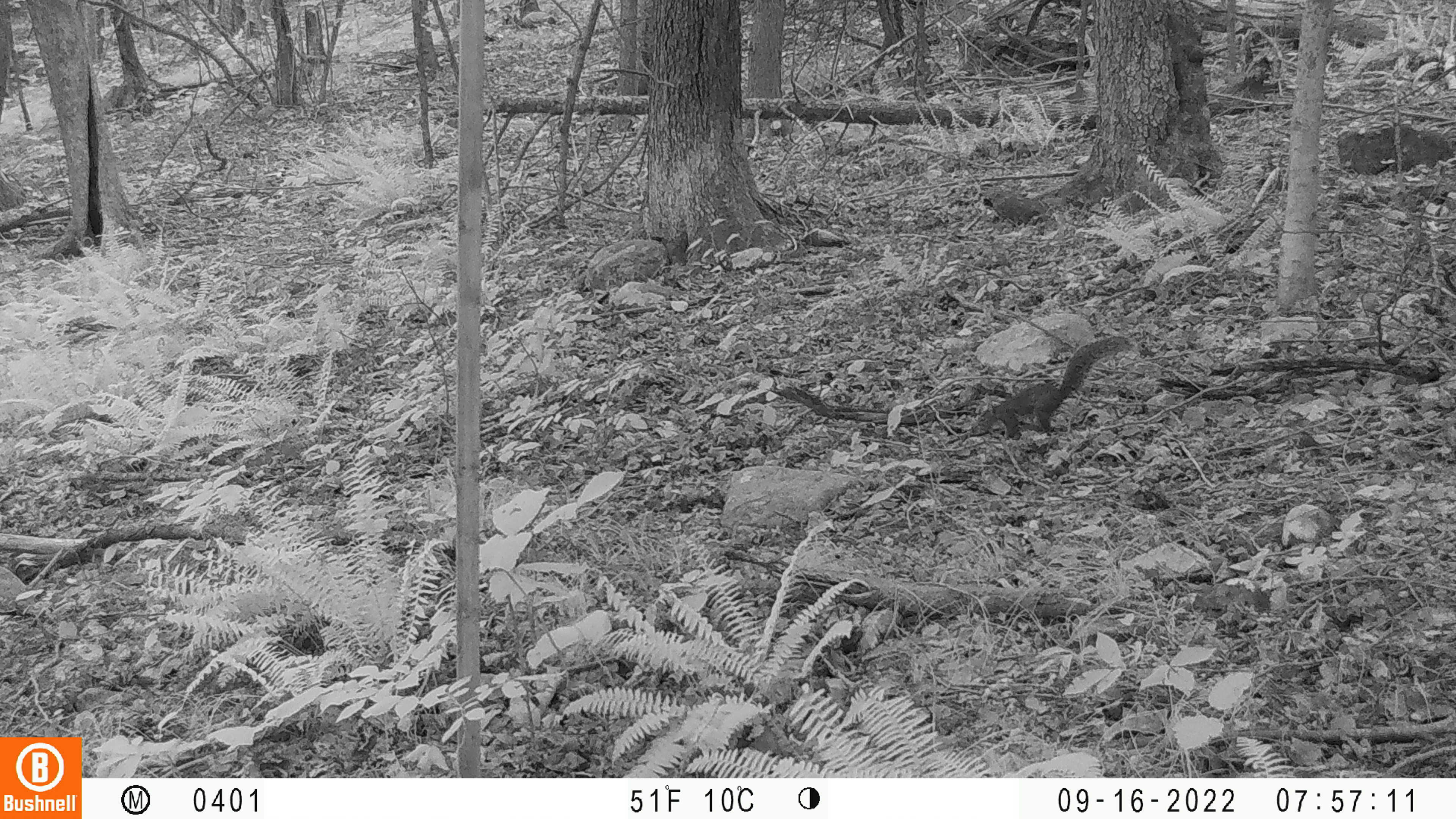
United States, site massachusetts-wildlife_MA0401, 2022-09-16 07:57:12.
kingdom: Animalia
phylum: Chordata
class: Mammalia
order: Rodentia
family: Sciuridae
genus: Sciurus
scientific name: Sciurus carolinensis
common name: gray squirrel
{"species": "gray squirrel (Sciurus carolinensis)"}